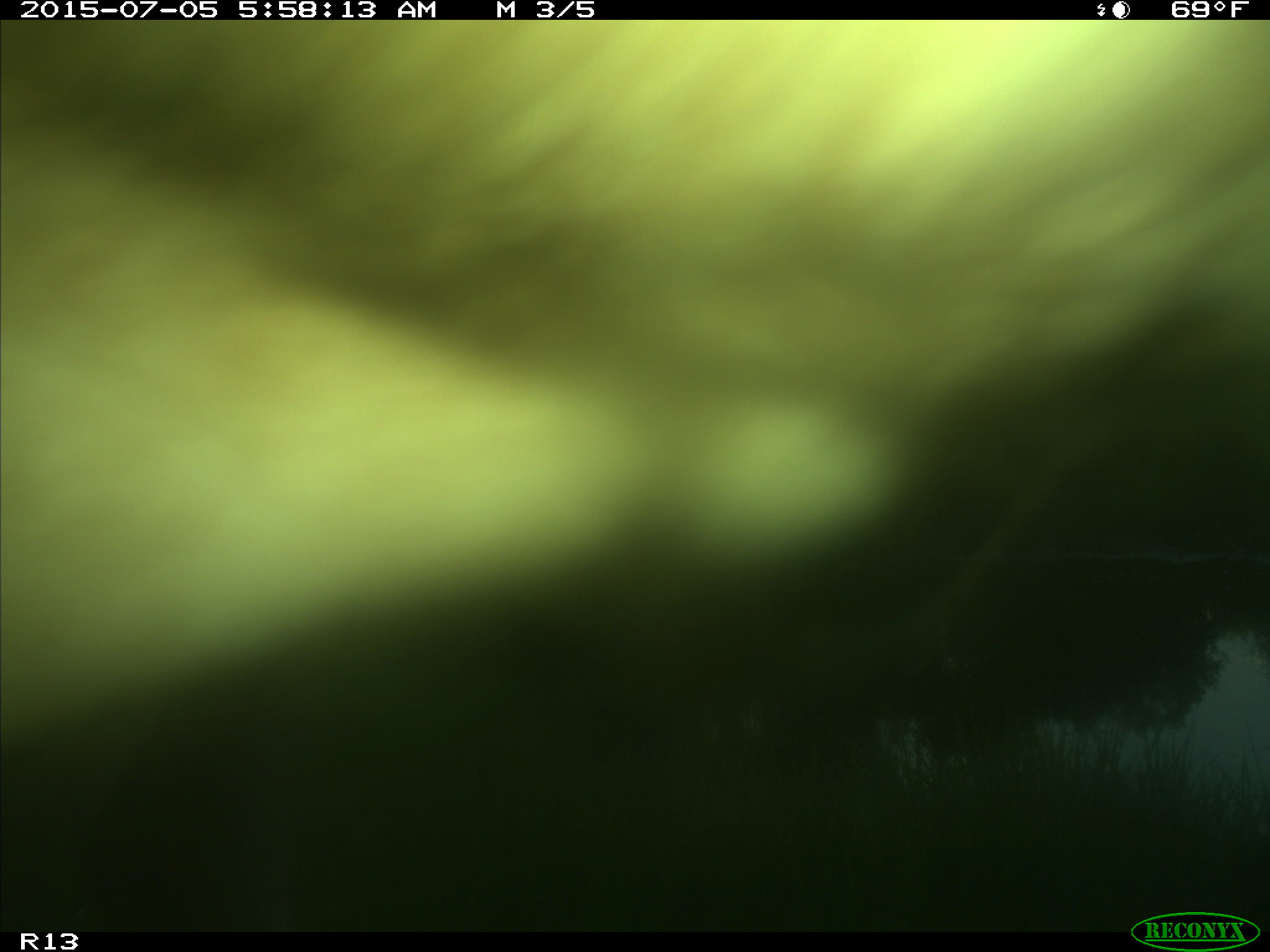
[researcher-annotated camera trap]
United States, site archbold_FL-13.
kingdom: Animalia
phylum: Chordata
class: Mammalia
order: Artiodactyla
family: Bovidae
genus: Bos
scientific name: Bos taurus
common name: domestic cow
Bos taurus (domestic cow).